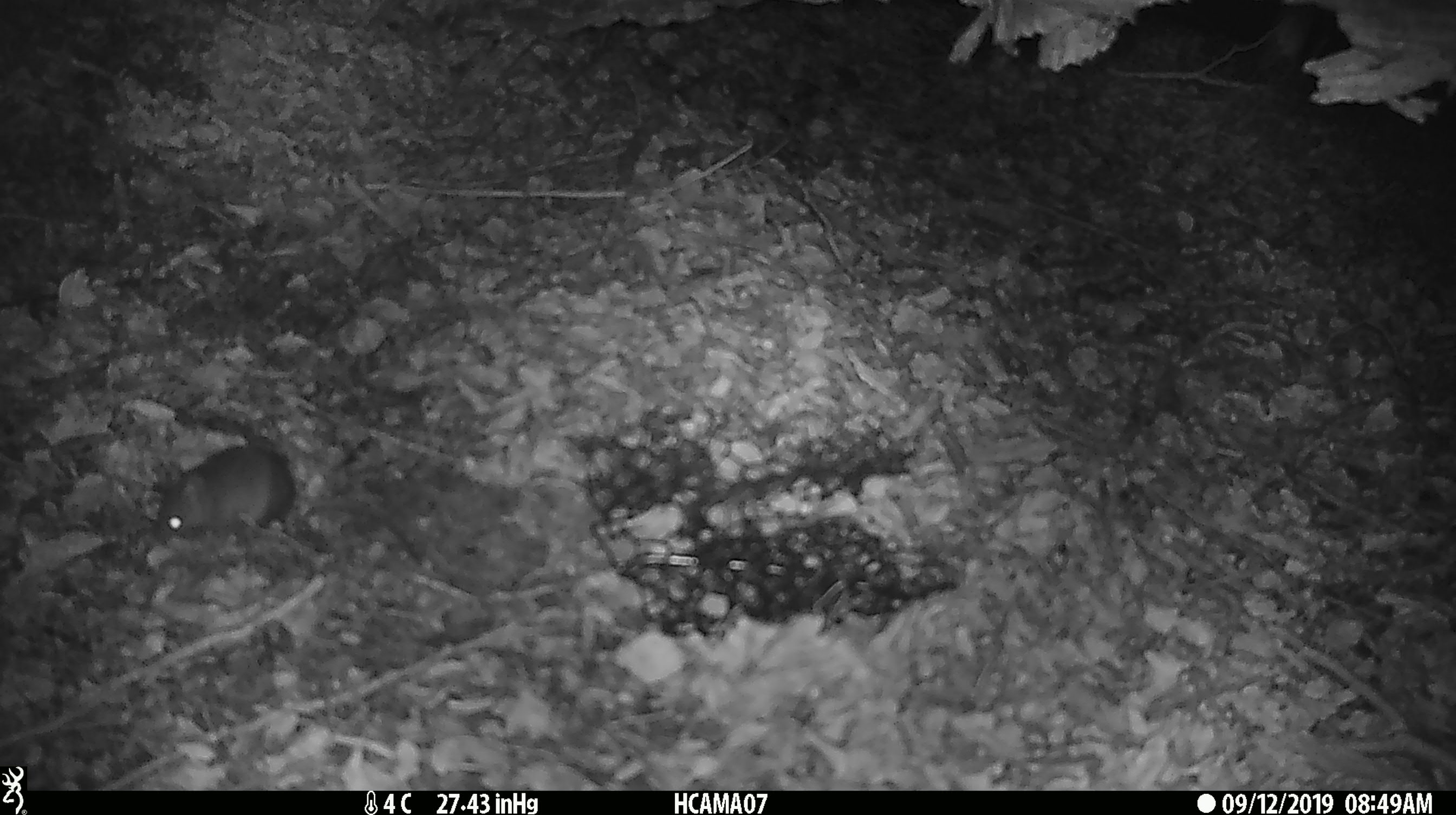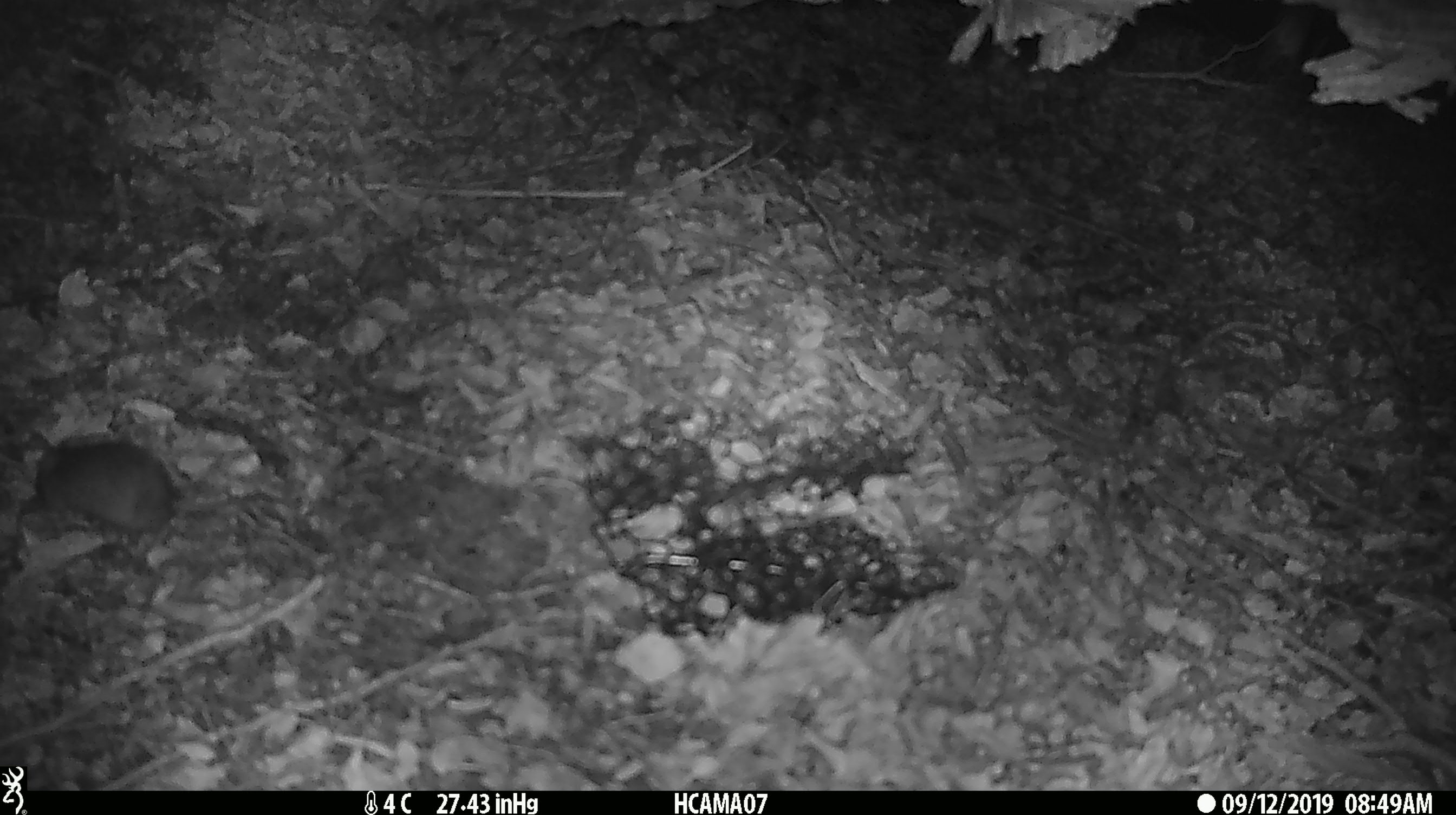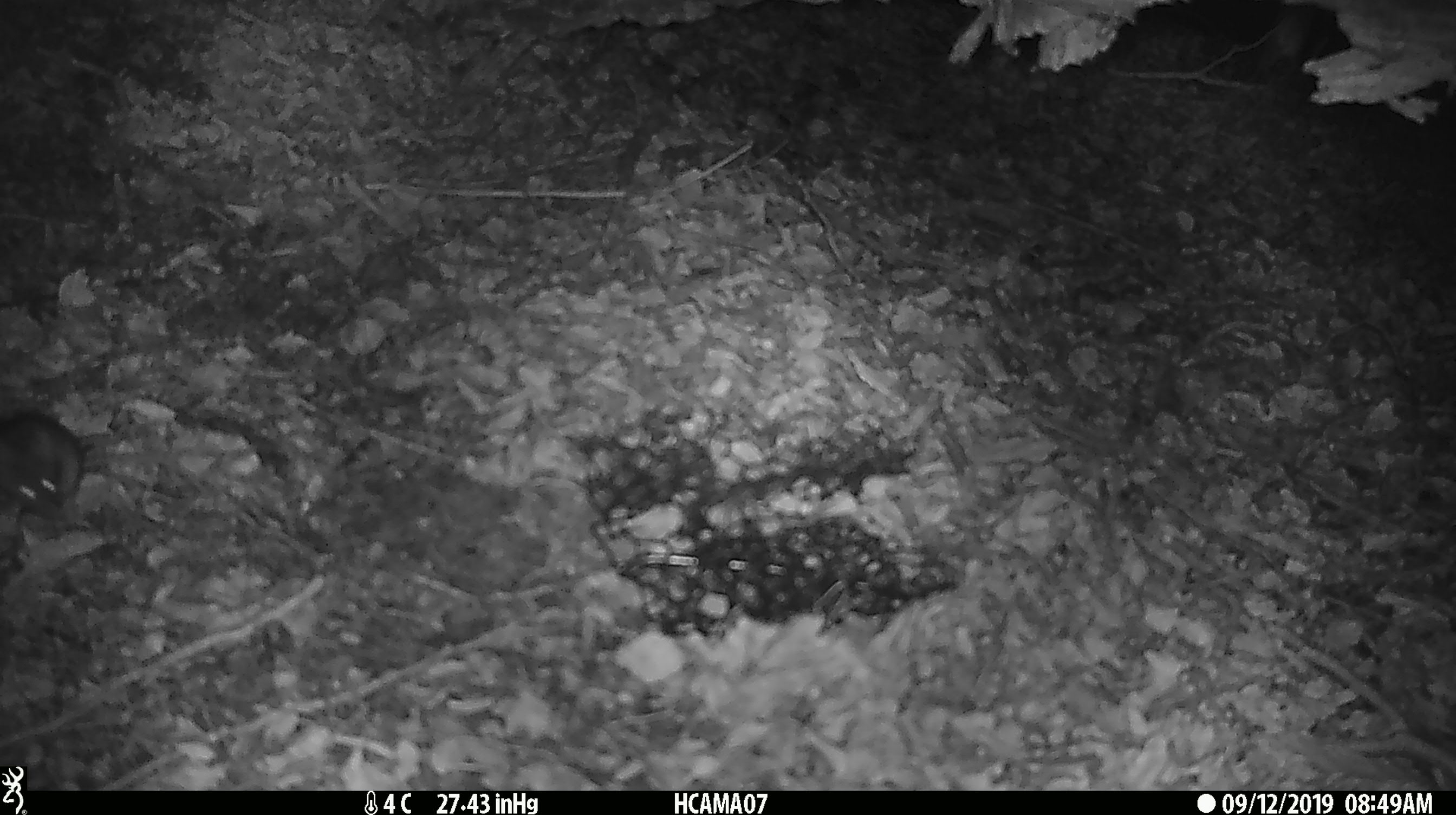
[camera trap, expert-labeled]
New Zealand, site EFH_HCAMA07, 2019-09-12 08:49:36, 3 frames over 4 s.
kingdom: Animalia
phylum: Chordata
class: Mammalia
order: Rodentia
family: Muridae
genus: Mus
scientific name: Mus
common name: mouse